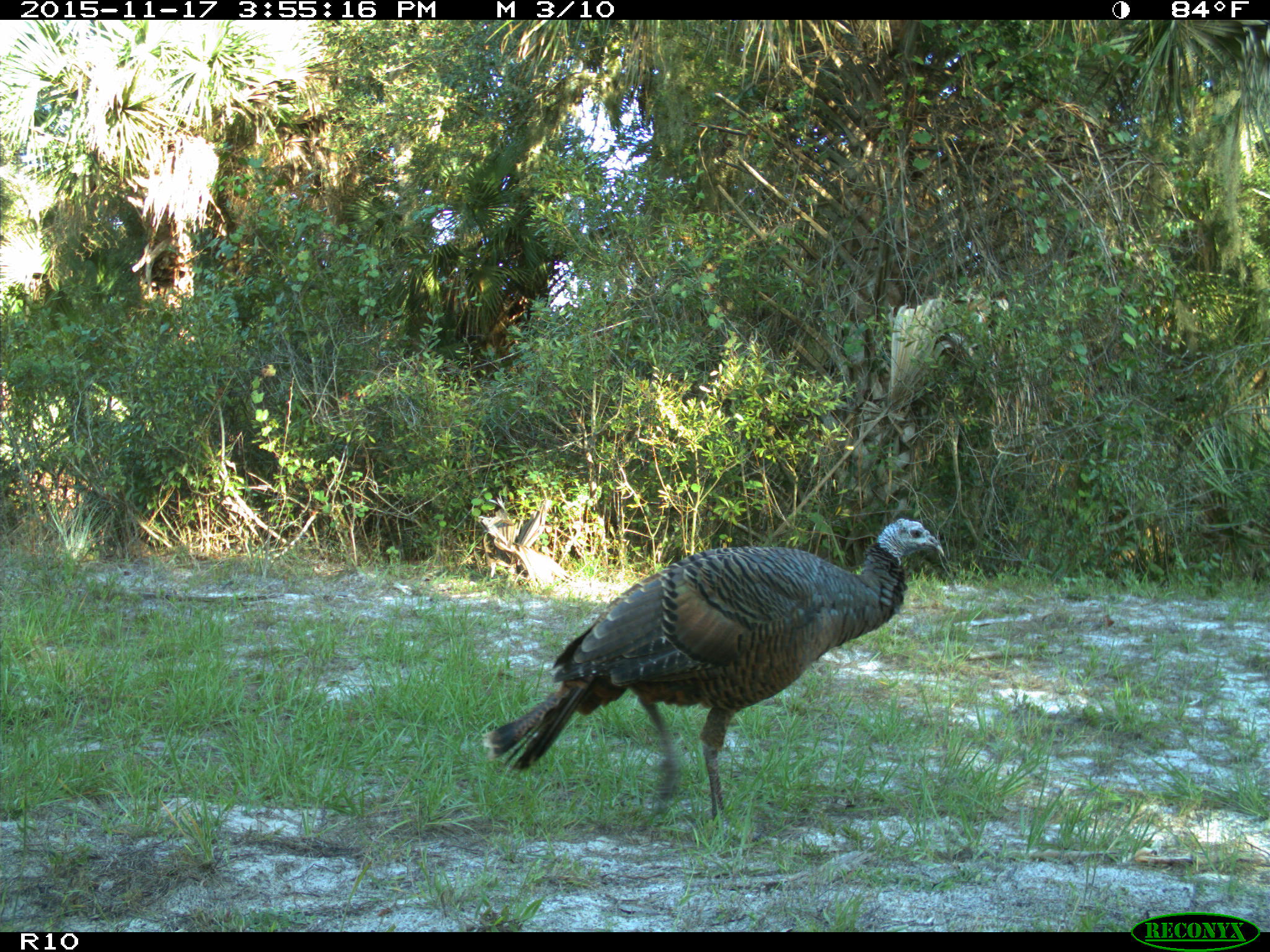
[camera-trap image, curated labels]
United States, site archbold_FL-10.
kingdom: Animalia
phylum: Chordata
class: Aves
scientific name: Aves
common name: birds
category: unidentified bird